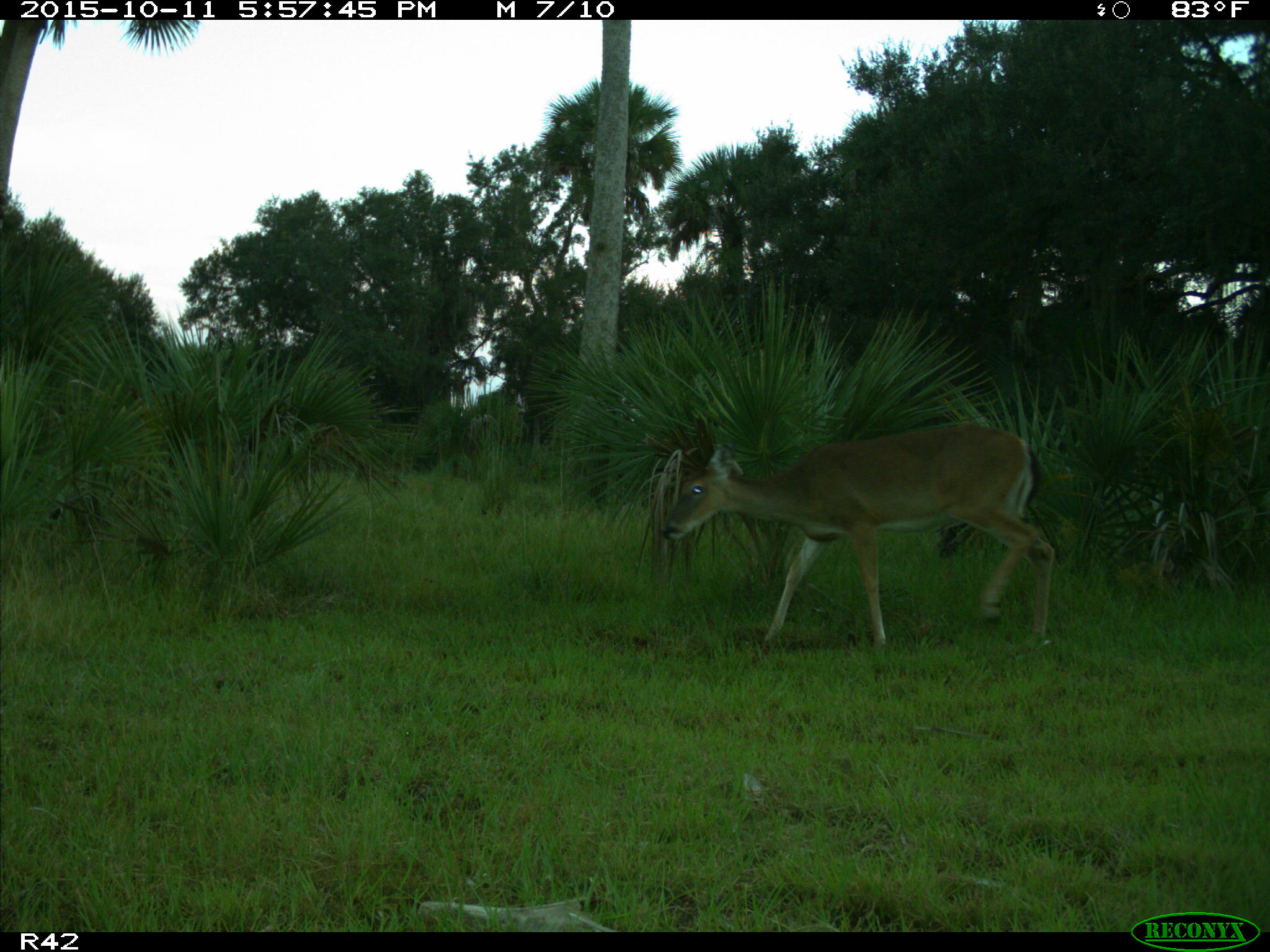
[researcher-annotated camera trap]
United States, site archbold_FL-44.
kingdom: Animalia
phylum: Chordata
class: Mammalia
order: Artiodactyla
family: Cervidae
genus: Odocoileus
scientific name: Odocoileus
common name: deer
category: unidentified deer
Unidentified deer (deer) (Odocoileus).